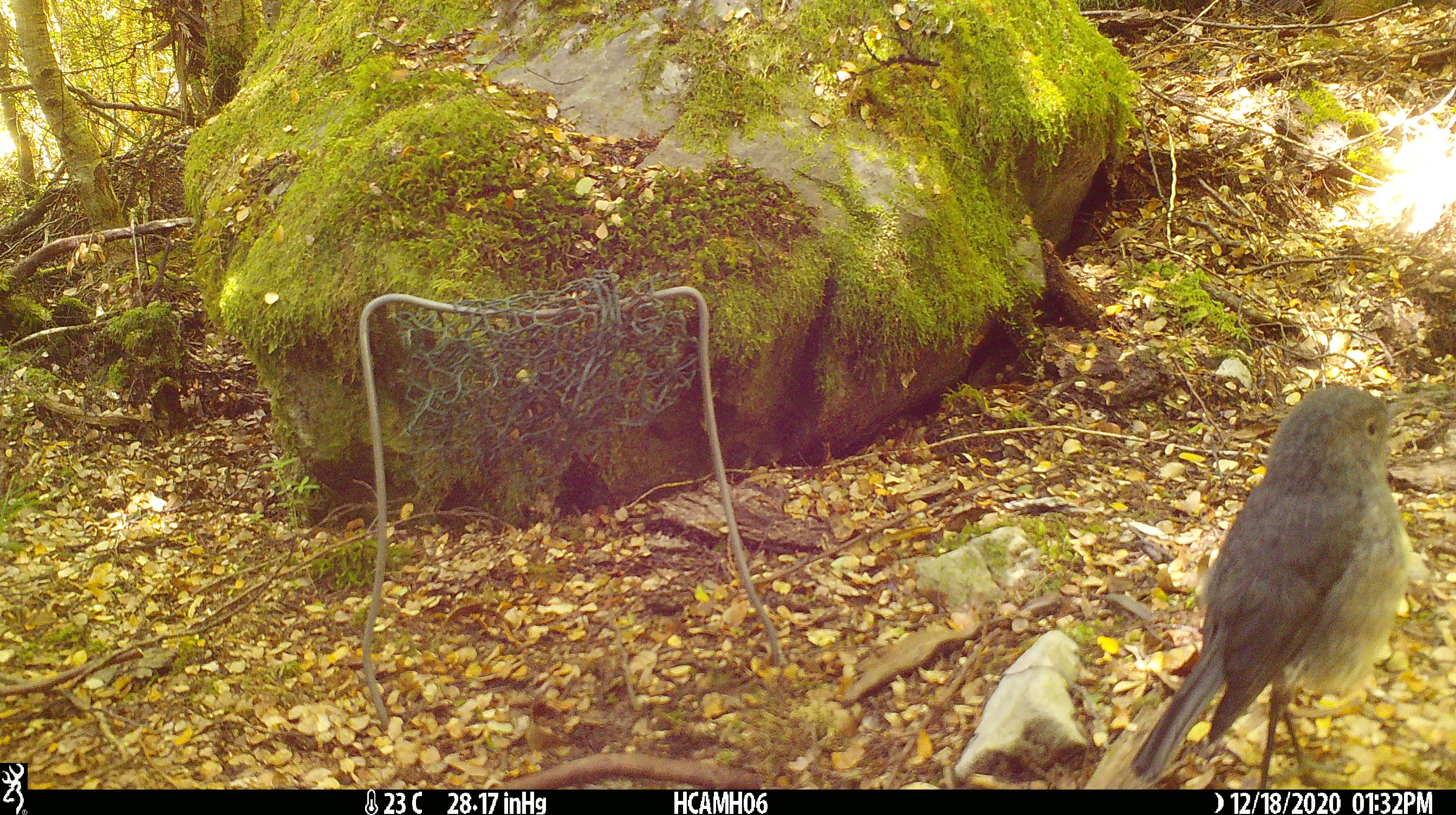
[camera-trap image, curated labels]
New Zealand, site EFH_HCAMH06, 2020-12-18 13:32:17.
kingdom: Animalia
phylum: Chordata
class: Aves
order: Passeriformes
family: Petroicidae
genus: Petroica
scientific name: Petroica australis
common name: new zealand robin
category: robin